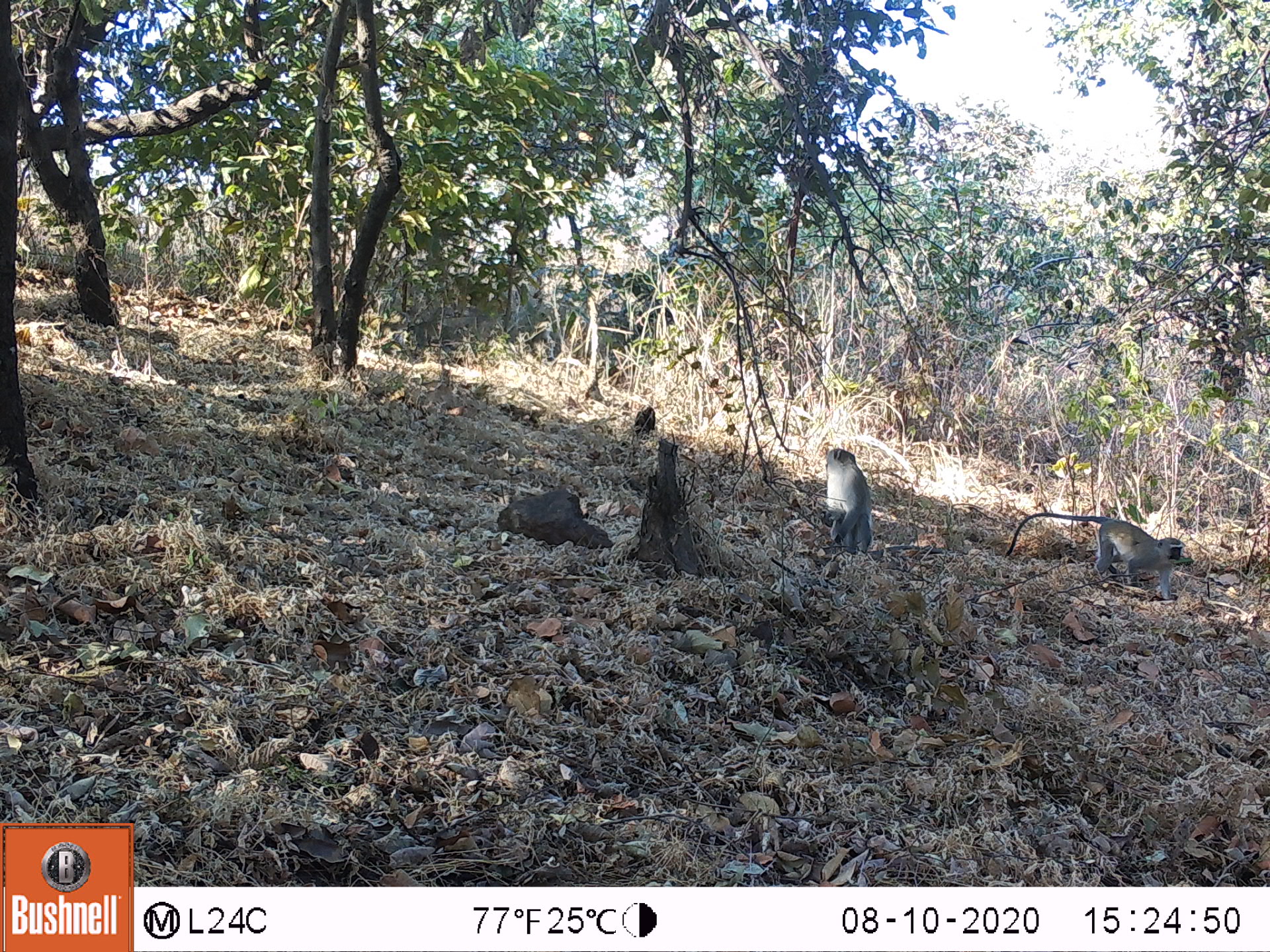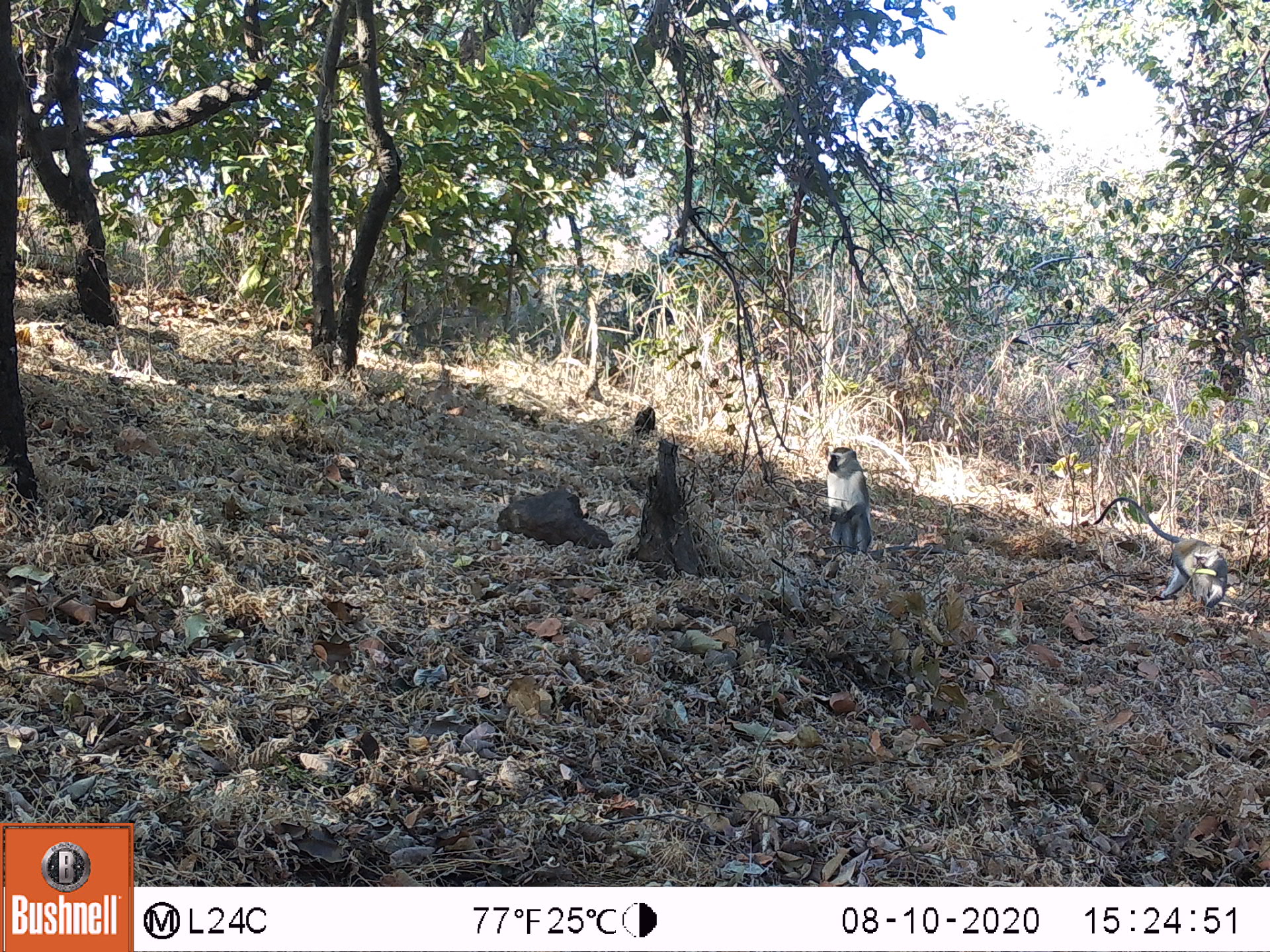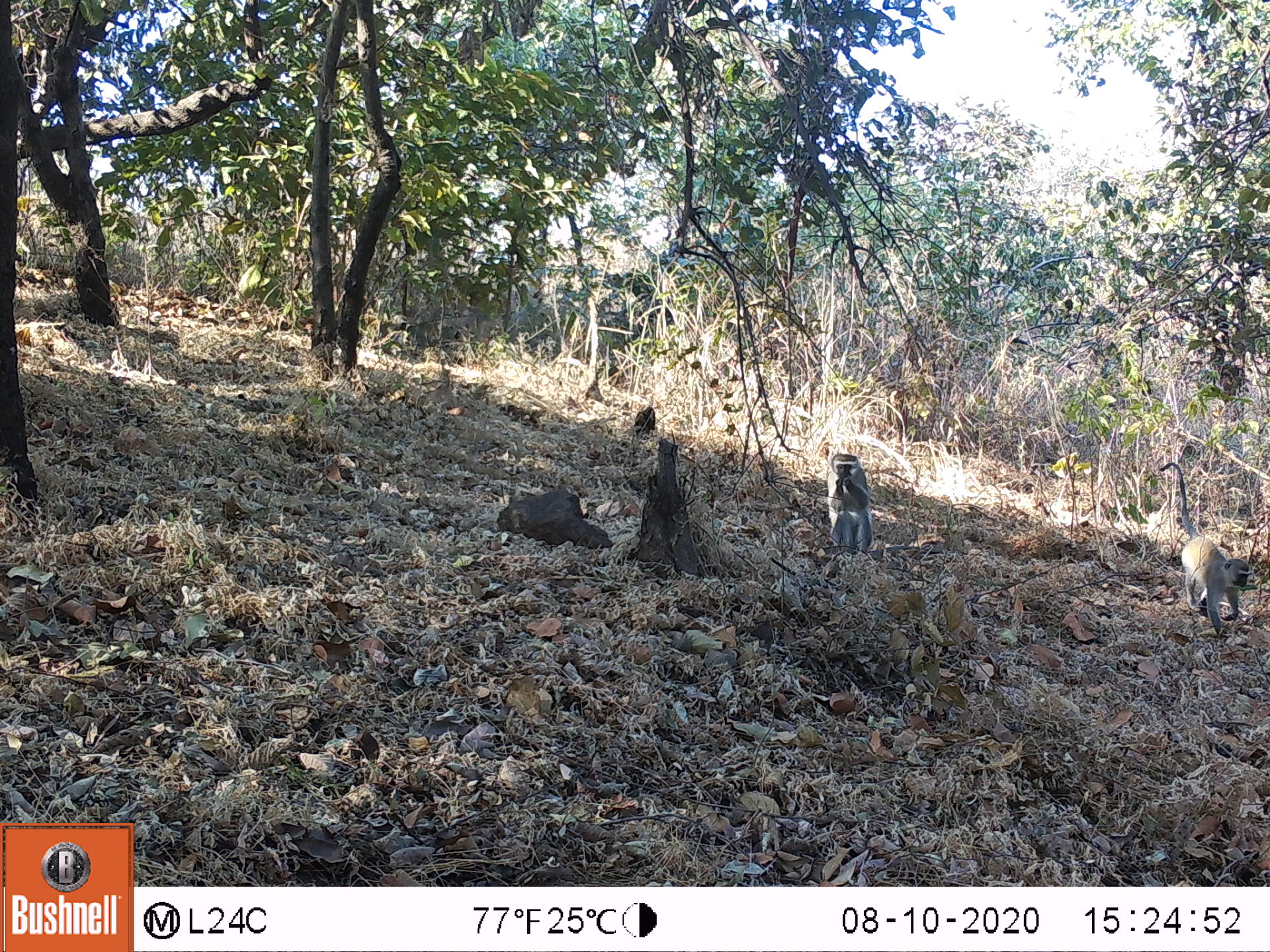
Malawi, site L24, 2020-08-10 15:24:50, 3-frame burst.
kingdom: Animalia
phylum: Chordata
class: Mammalia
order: Primates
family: Cercopithecidae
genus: Chlorocebus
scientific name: Chlorocebus pygerythrus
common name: vervet monkey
Vervet monkey (Chlorocebus pygerythrus), count 2.